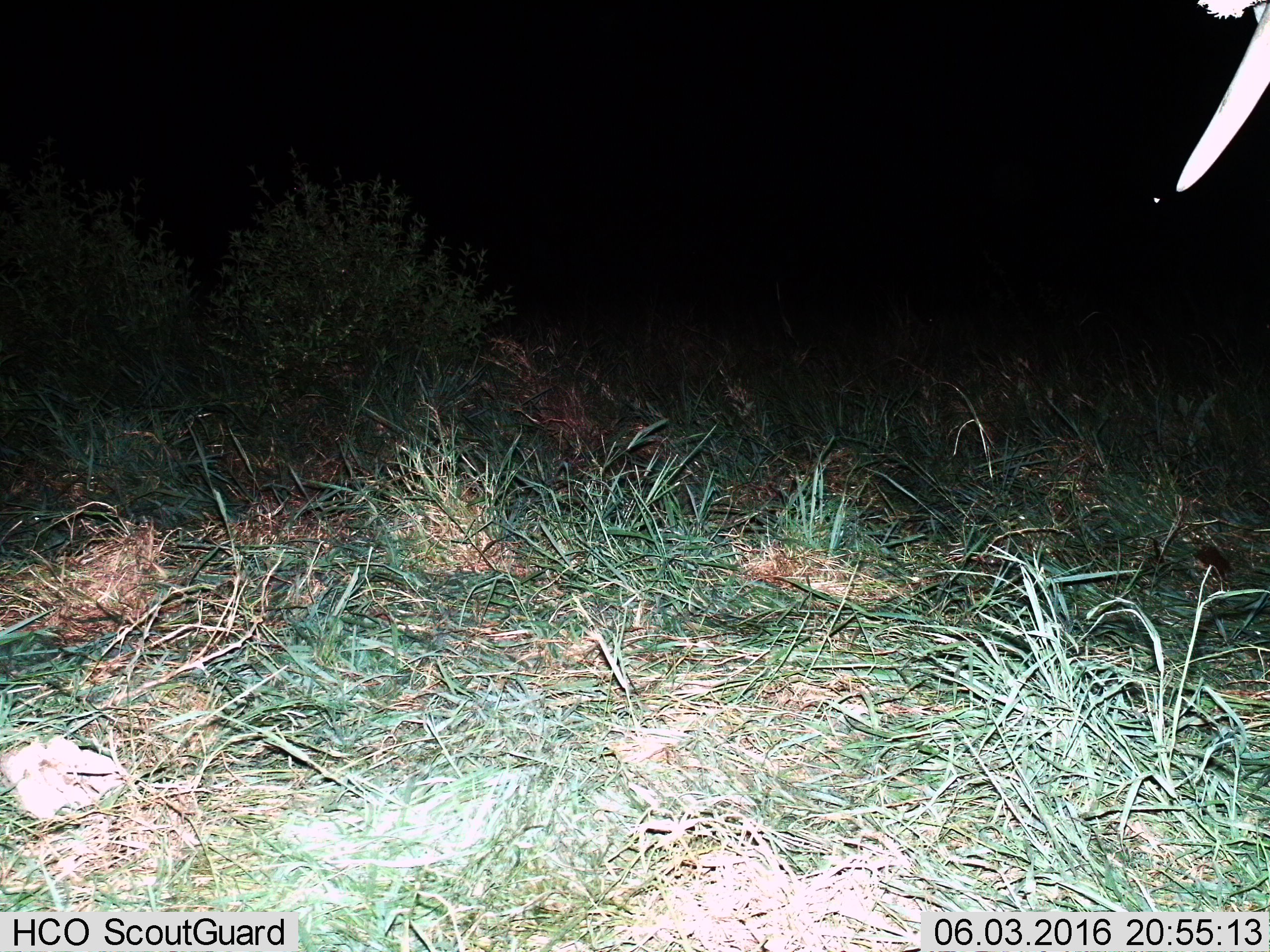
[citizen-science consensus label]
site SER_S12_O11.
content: unidentified animal